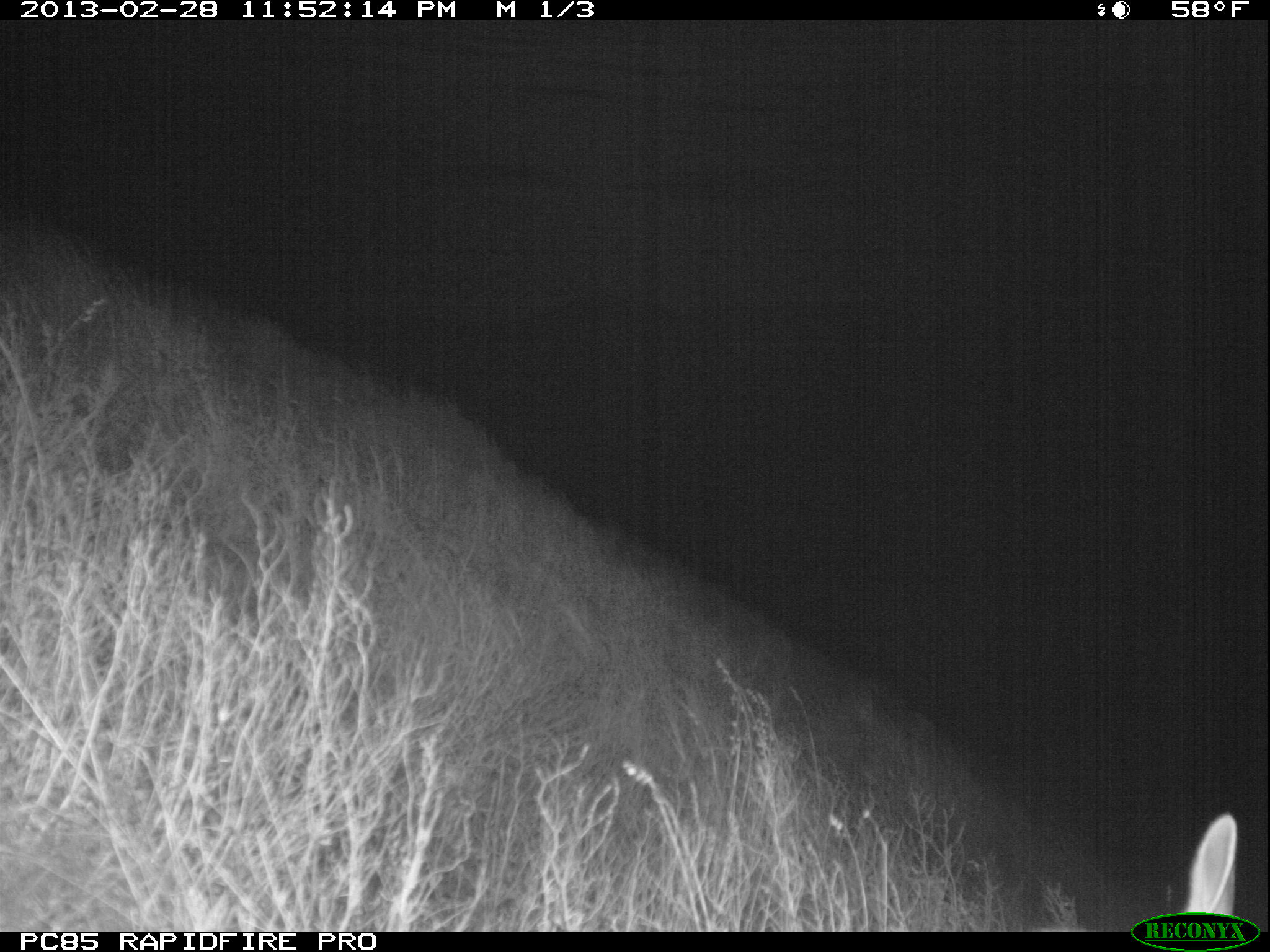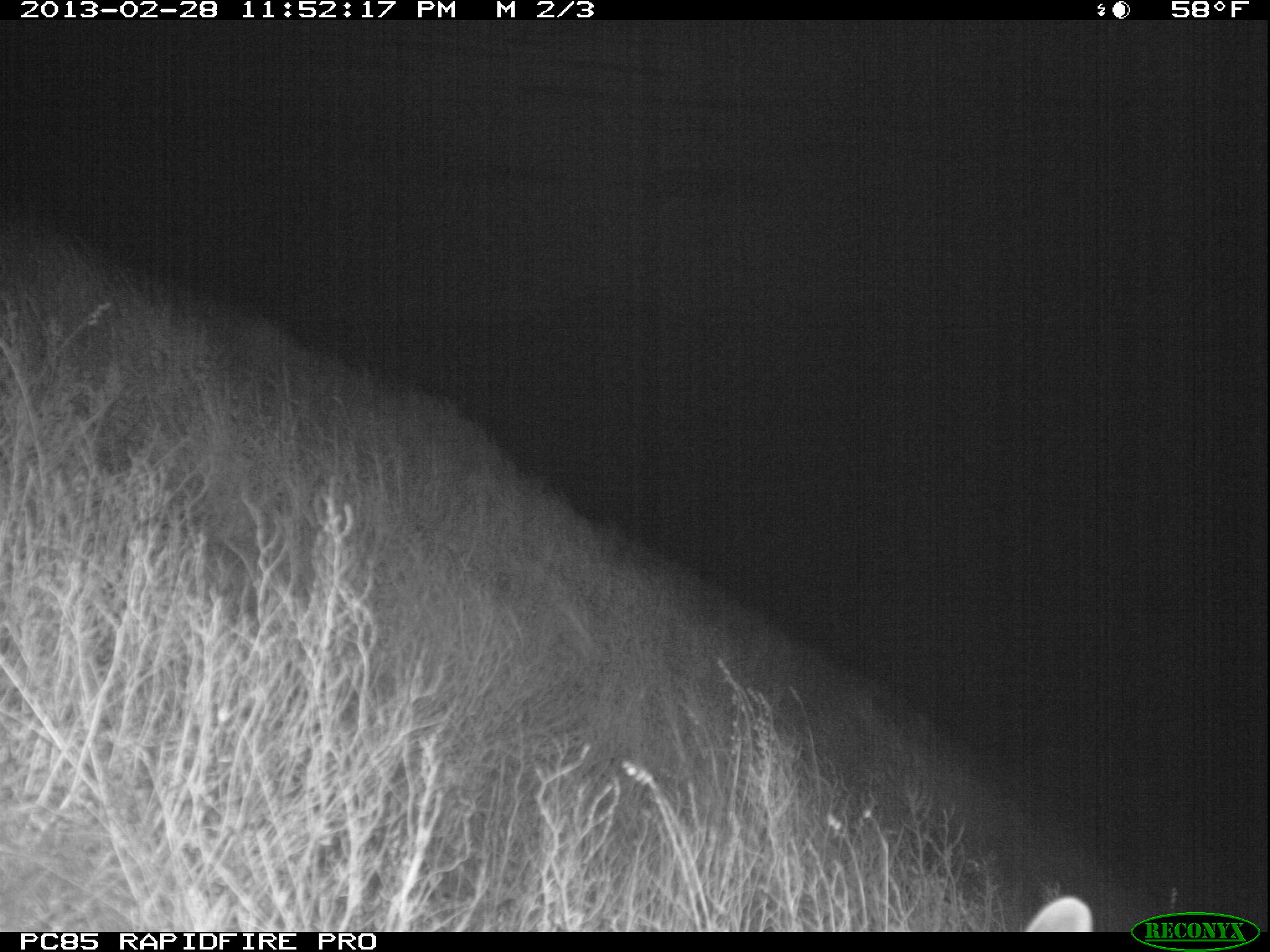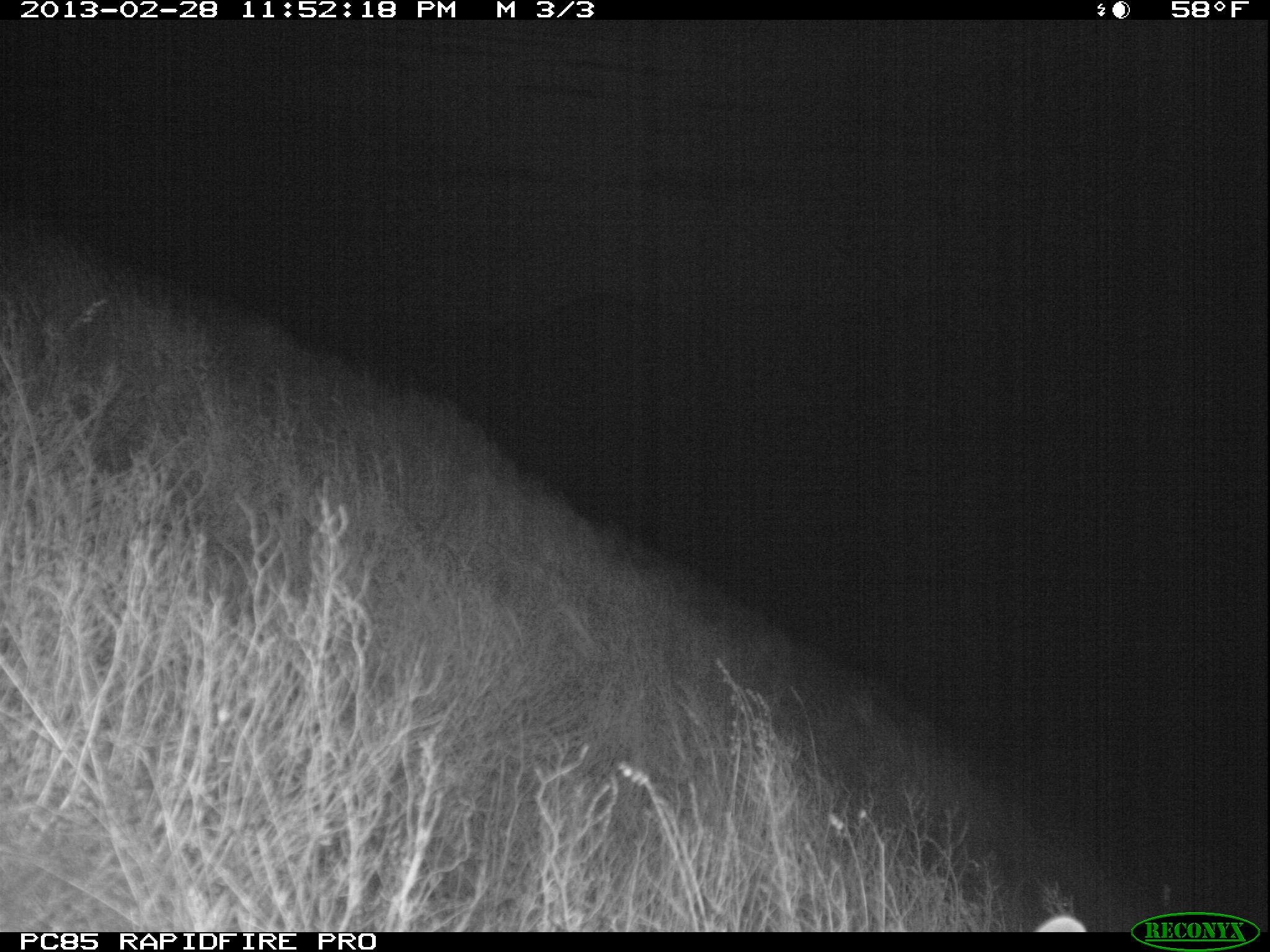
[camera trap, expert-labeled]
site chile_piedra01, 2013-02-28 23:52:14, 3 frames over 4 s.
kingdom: Animalia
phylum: Chordata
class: Mammalia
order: Lagomorpha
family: Leporidae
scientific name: Leporidae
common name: rabbits and hares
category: rabbit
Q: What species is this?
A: Rabbit (rabbits and hares) (Leporidae).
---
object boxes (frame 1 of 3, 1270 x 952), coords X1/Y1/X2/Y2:
rabbit: 1152/813/1237/924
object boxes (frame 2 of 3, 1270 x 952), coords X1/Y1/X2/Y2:
rabbit: 1023/889/1096/933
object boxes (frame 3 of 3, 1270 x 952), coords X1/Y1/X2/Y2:
rabbit: 1035/909/1091/933